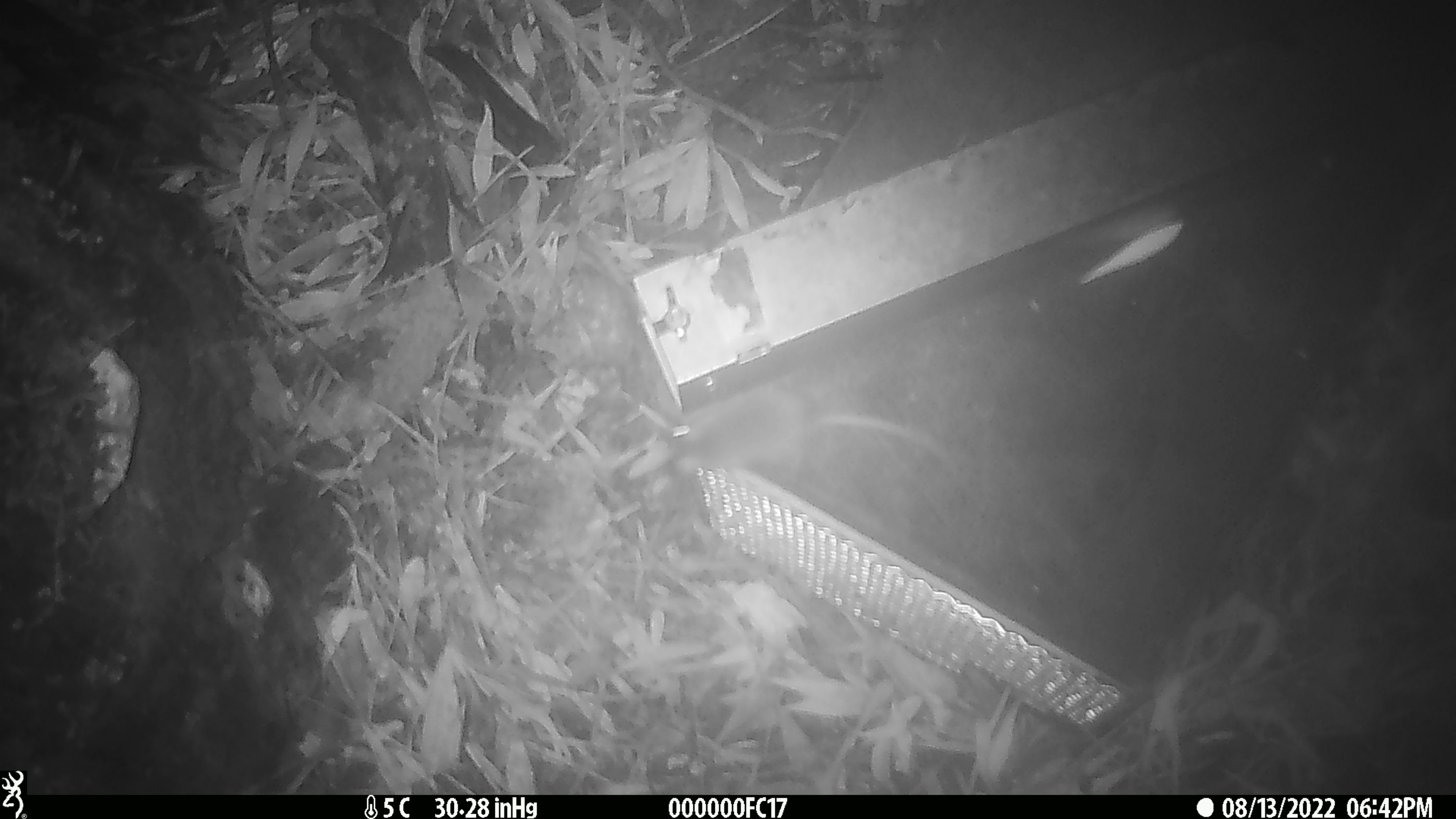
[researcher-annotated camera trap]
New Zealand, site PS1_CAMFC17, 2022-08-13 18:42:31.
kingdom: Animalia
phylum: Chordata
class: Mammalia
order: Rodentia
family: Muridae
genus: Mus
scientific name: Mus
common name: mouse